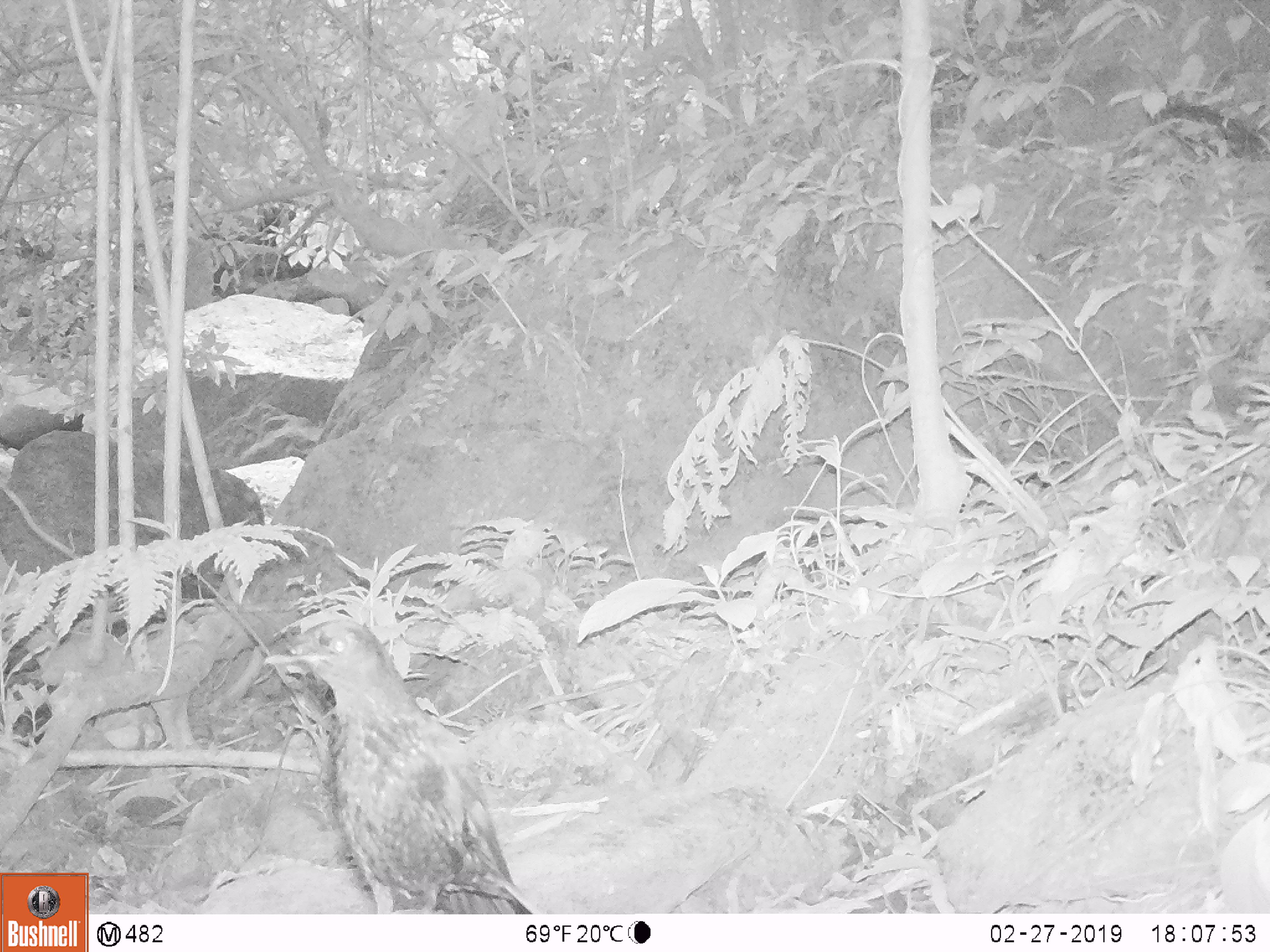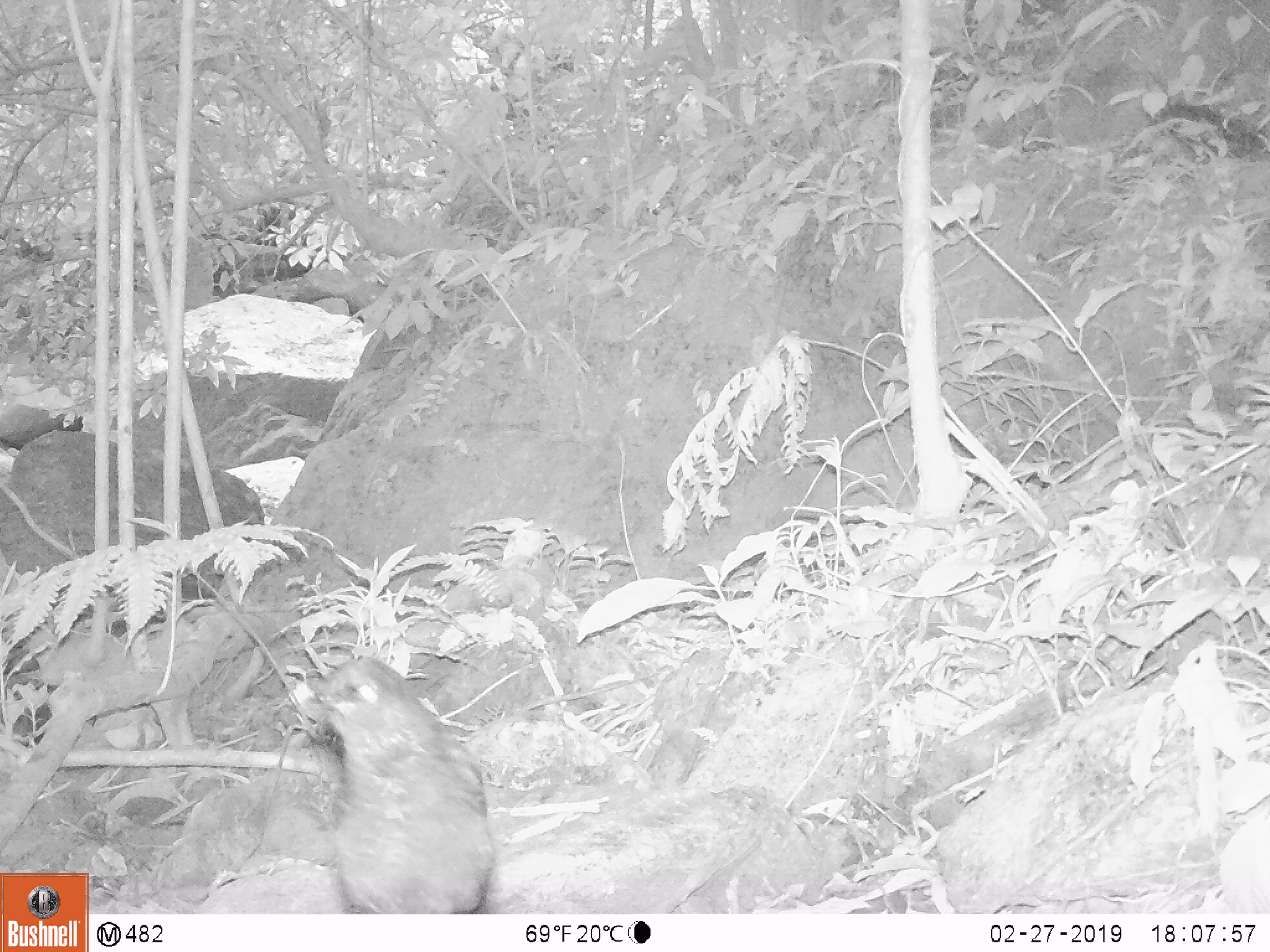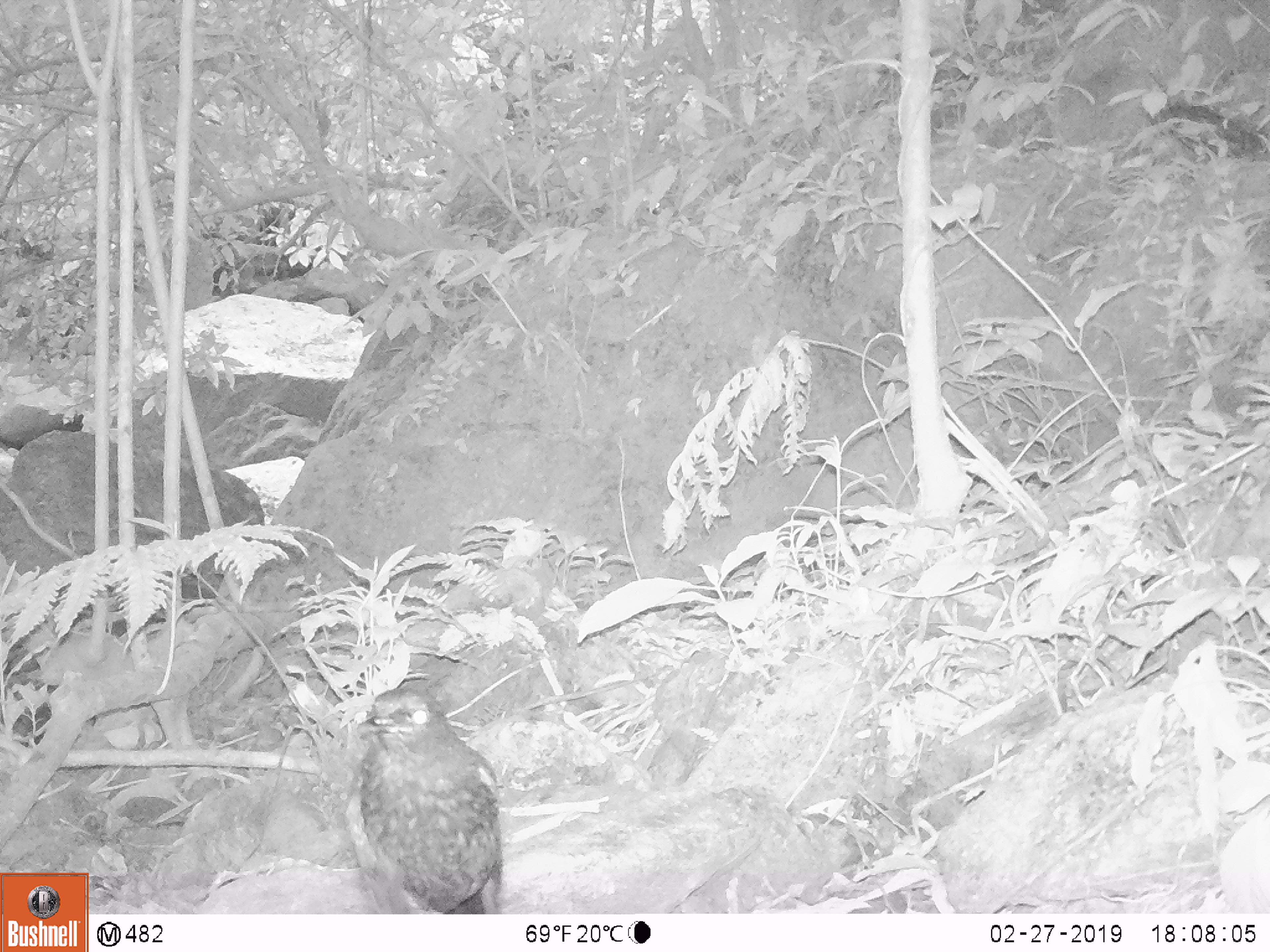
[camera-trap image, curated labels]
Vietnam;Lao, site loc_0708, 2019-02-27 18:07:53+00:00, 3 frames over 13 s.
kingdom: Animalia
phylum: Chordata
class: Aves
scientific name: Aves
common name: bird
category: unidentified bird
Unidentified bird (bird) (Aves). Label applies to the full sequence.